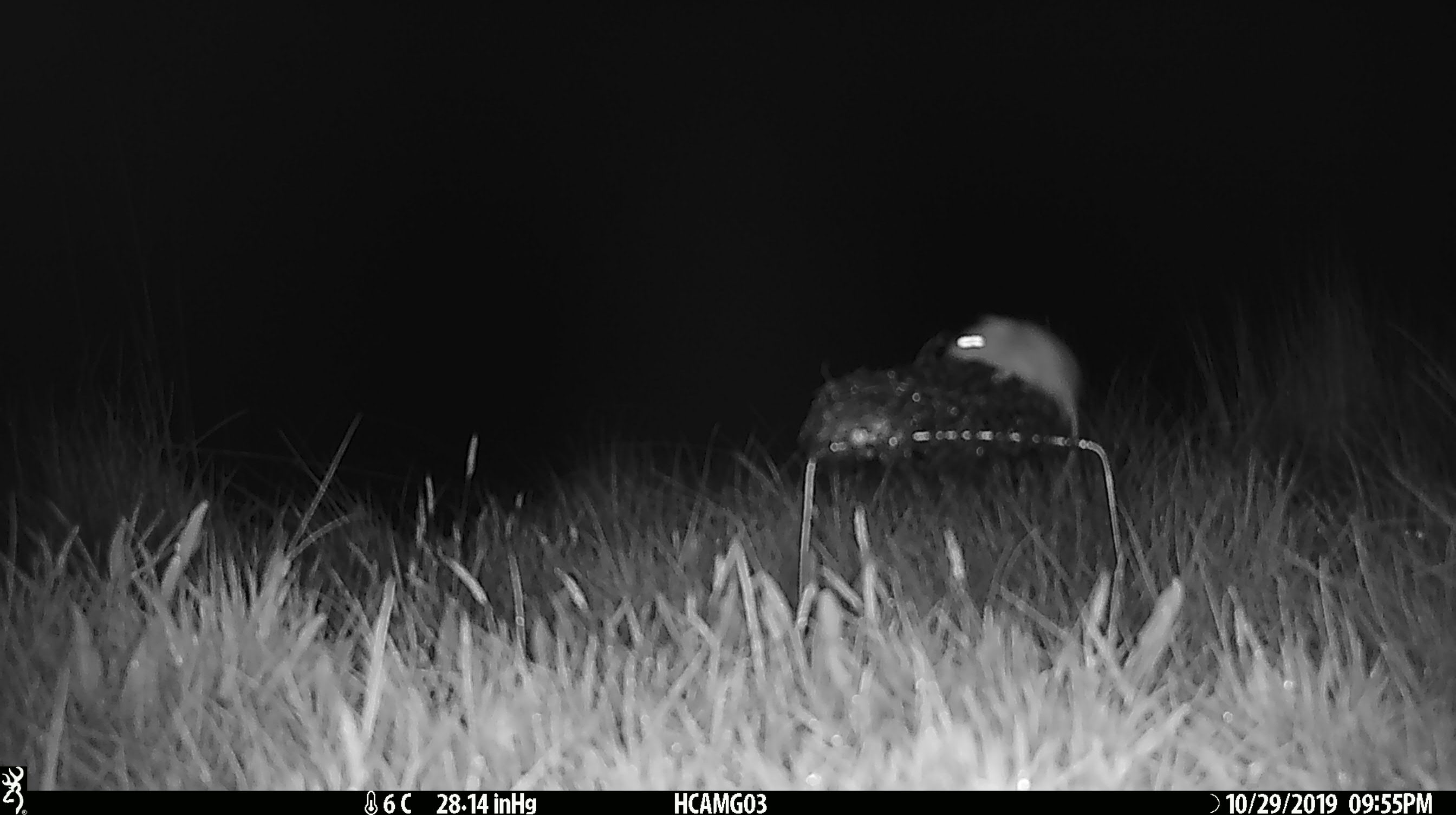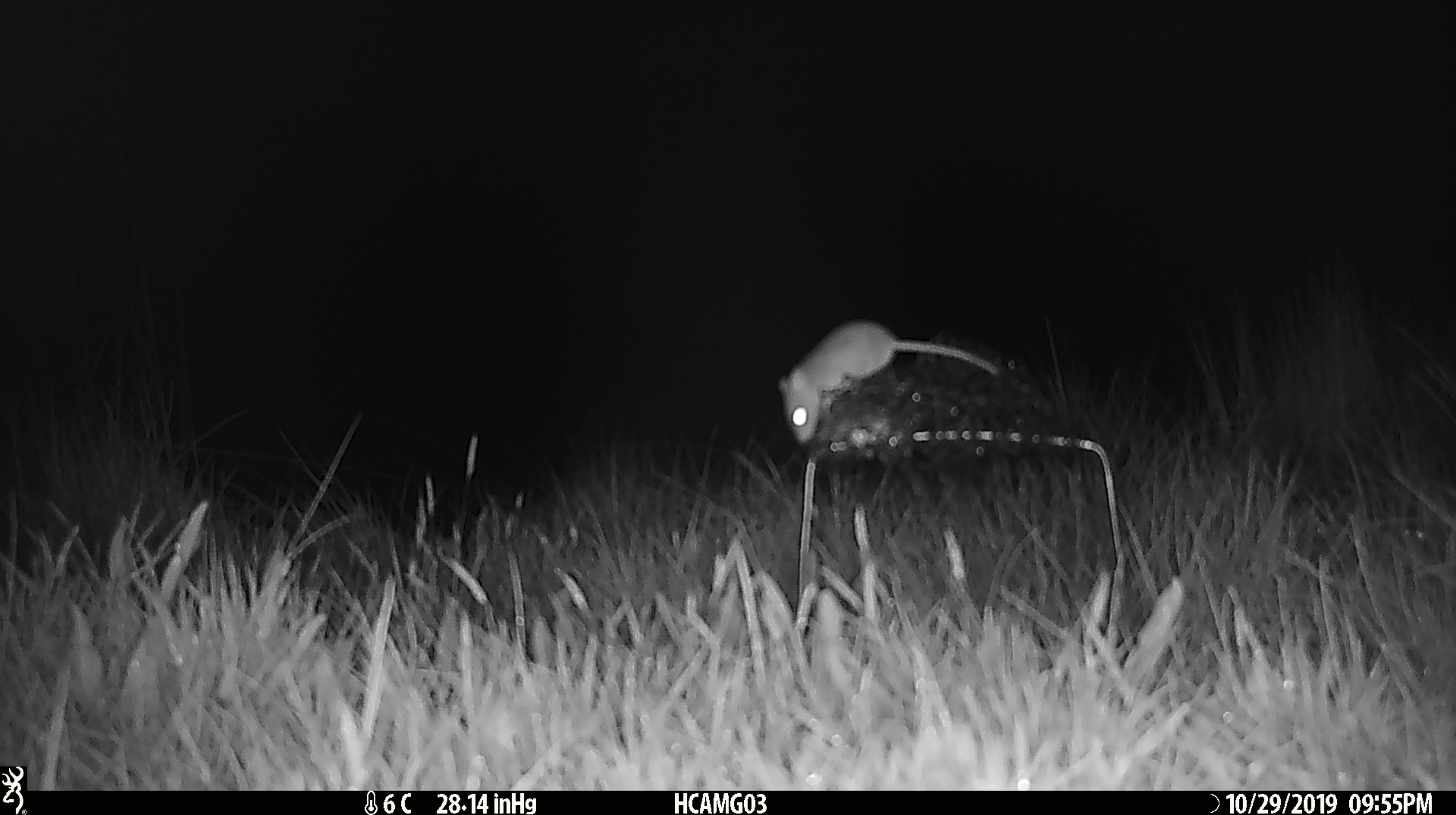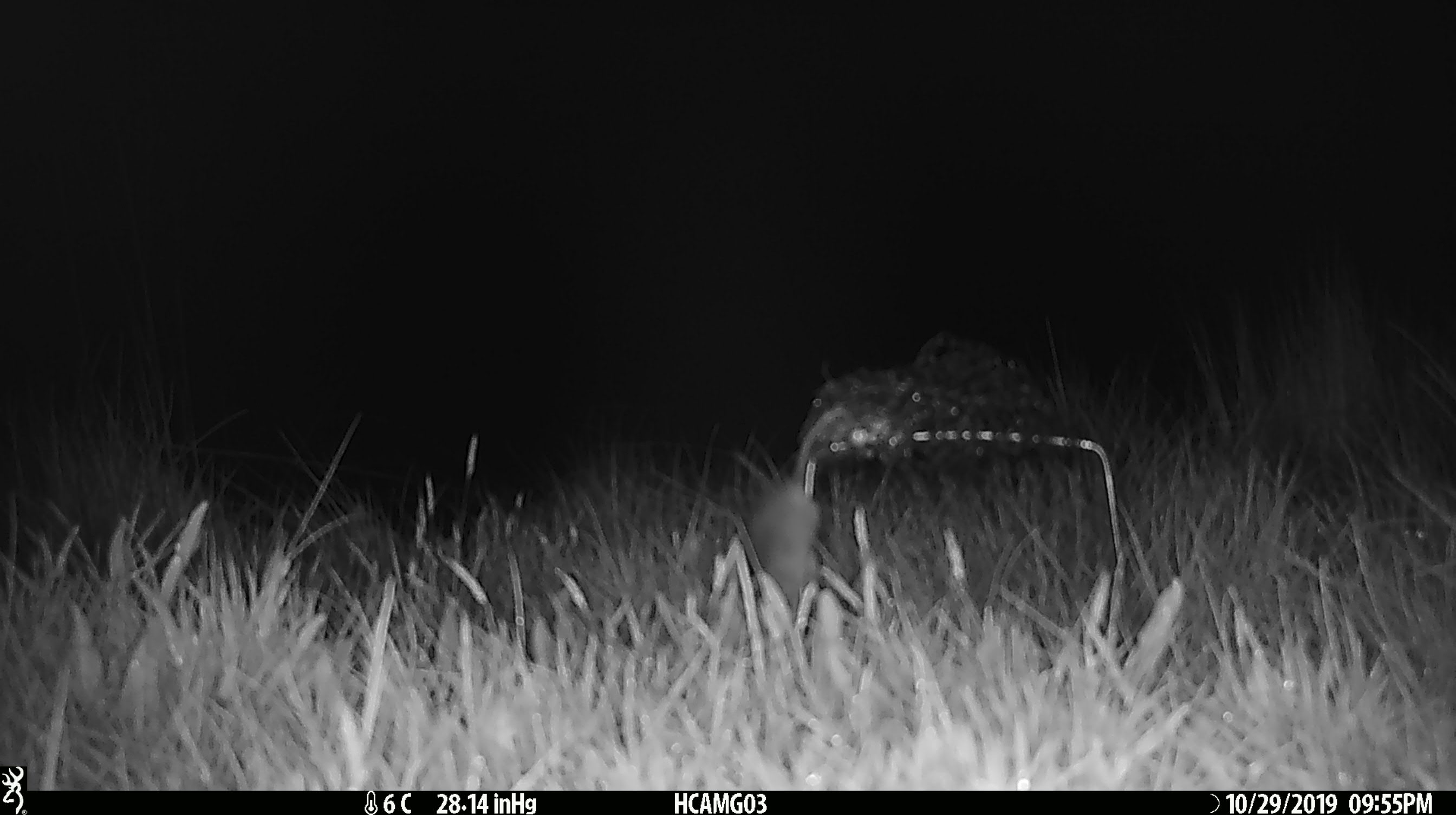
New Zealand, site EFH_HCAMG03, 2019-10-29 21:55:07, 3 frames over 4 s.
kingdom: Animalia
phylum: Chordata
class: Mammalia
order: Rodentia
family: Muridae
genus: Mus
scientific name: Mus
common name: mouse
Mouse (Mus).